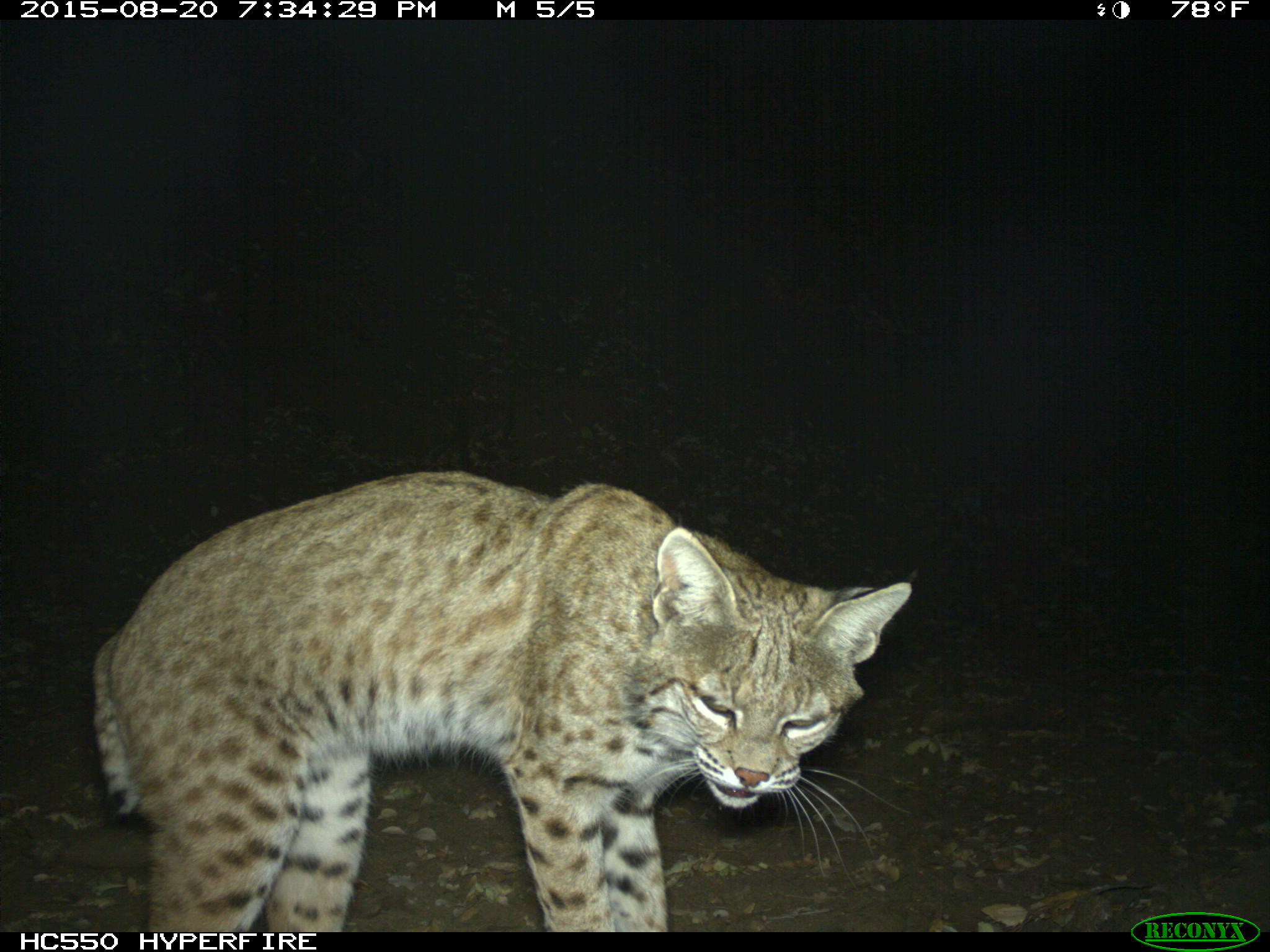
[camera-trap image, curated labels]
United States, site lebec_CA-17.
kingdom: Animalia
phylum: Chordata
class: Mammalia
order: Carnivora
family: Felidae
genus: Lynx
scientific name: Lynx rufus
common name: bobcat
Lynx rufus (bobcat).